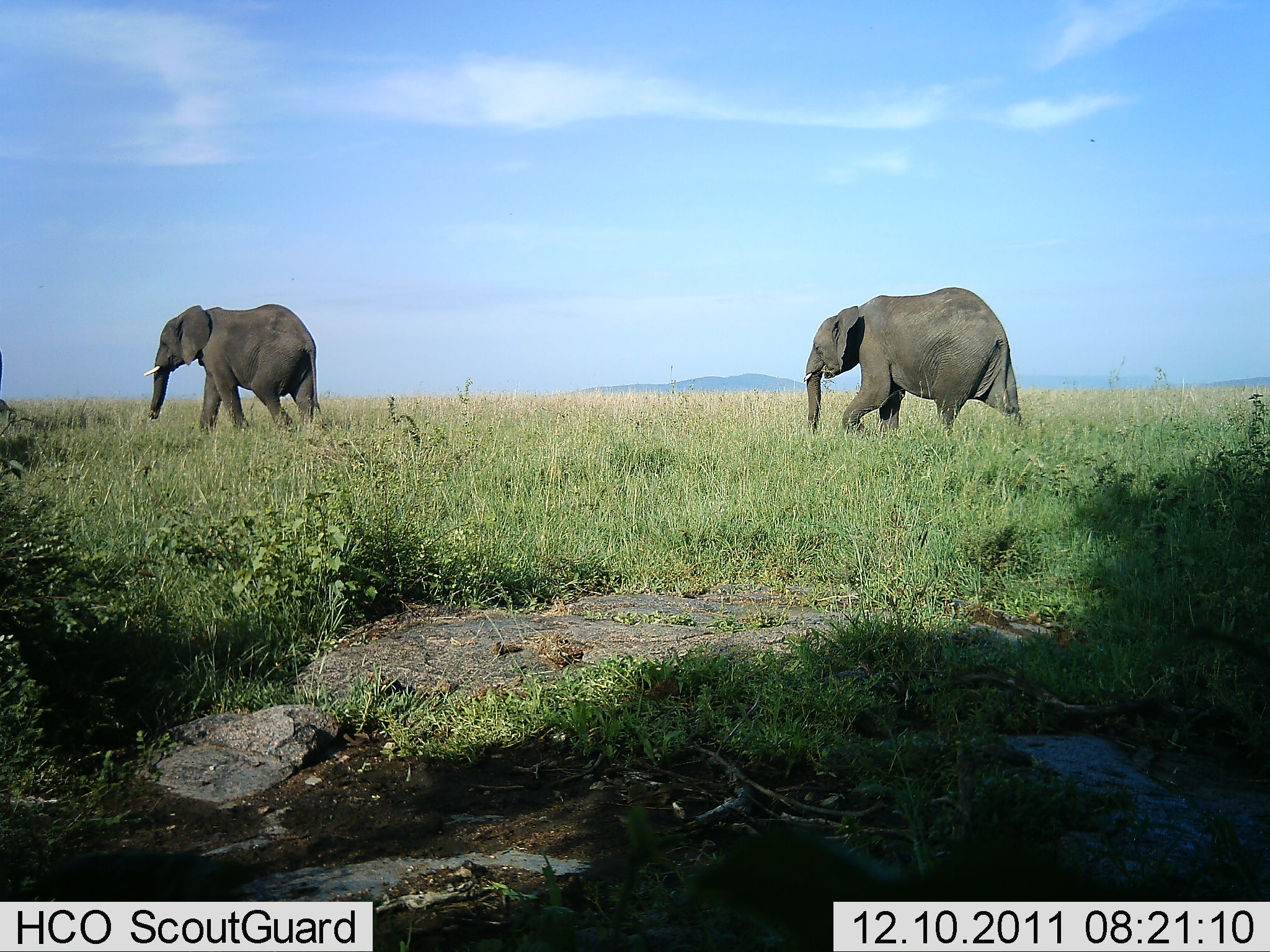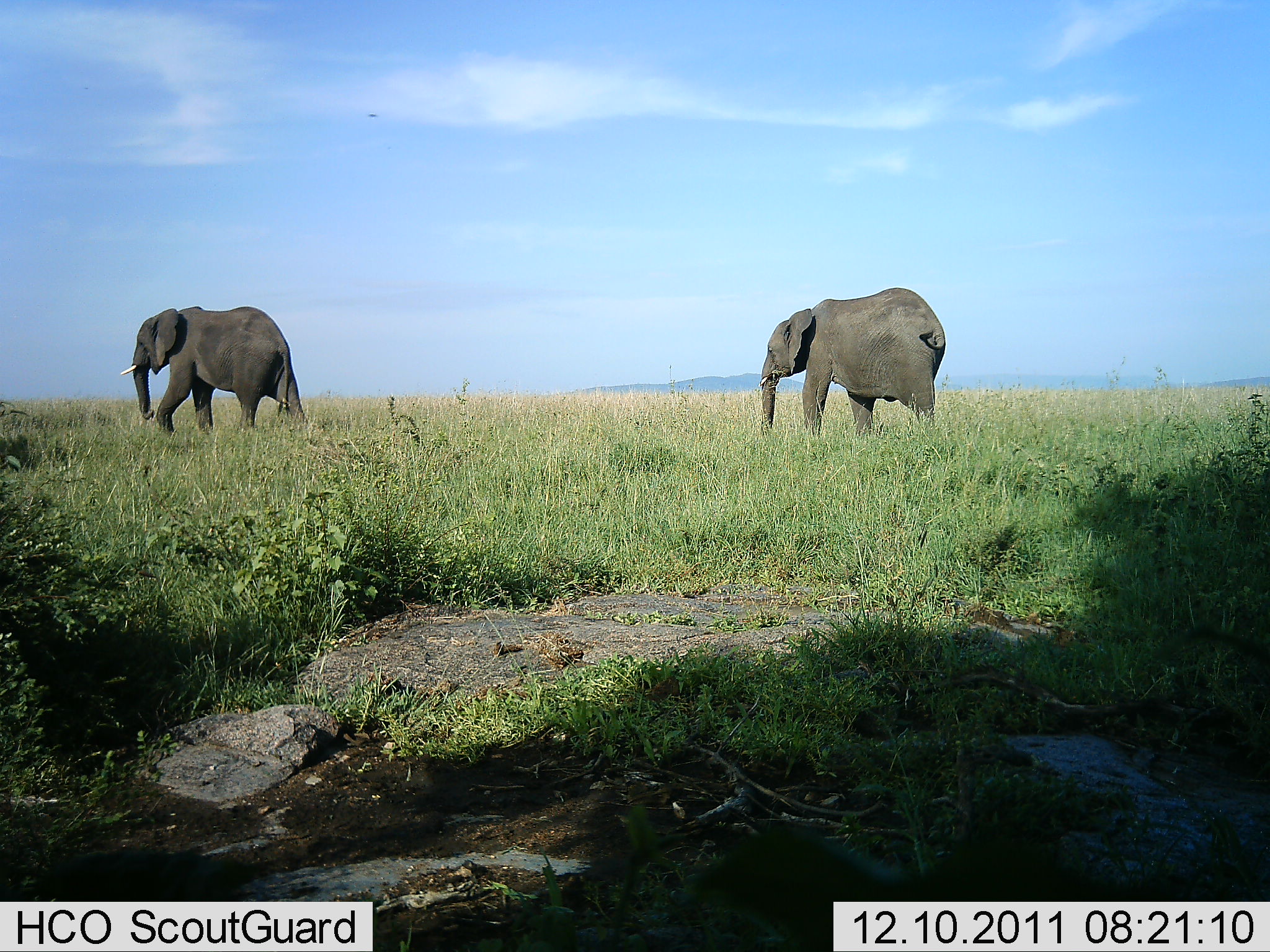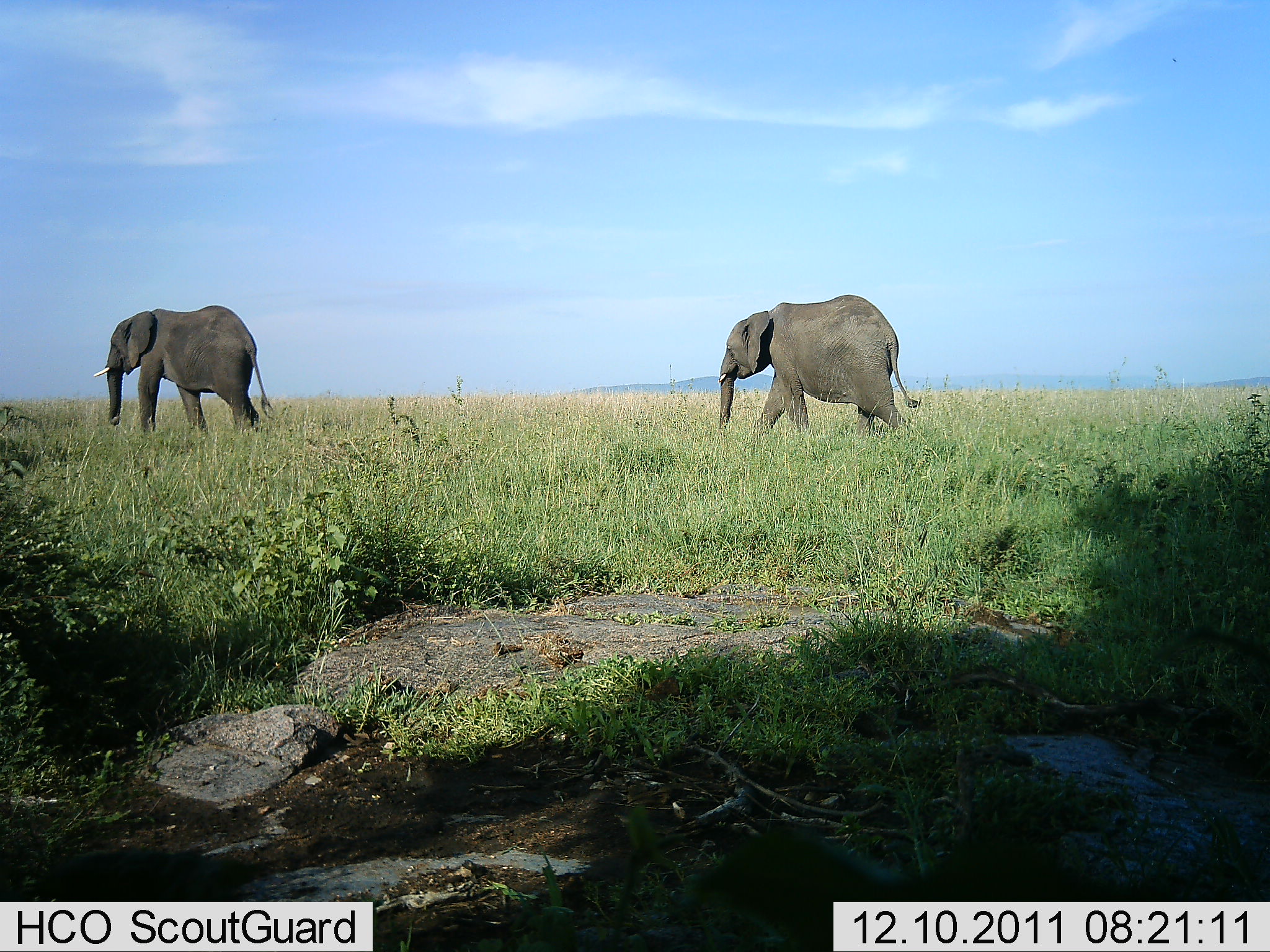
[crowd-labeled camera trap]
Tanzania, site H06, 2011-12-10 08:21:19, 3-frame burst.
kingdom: Animalia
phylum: Chordata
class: Mammalia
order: Proboscidea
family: Elephantidae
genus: Loxodonta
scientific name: Loxodonta africana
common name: african bush elephant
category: elephant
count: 2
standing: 7%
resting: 0%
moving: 93%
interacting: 0%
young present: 0%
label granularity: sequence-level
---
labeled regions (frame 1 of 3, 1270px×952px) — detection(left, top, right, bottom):
animal: detection(802, 284, 1025, 443); detection(143, 302, 323, 436)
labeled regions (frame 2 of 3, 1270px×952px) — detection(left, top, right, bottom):
animal: detection(757, 285, 948, 439); detection(120, 306, 311, 437)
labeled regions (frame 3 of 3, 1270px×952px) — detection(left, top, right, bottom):
animal: detection(715, 292, 923, 438); detection(90, 302, 275, 436)